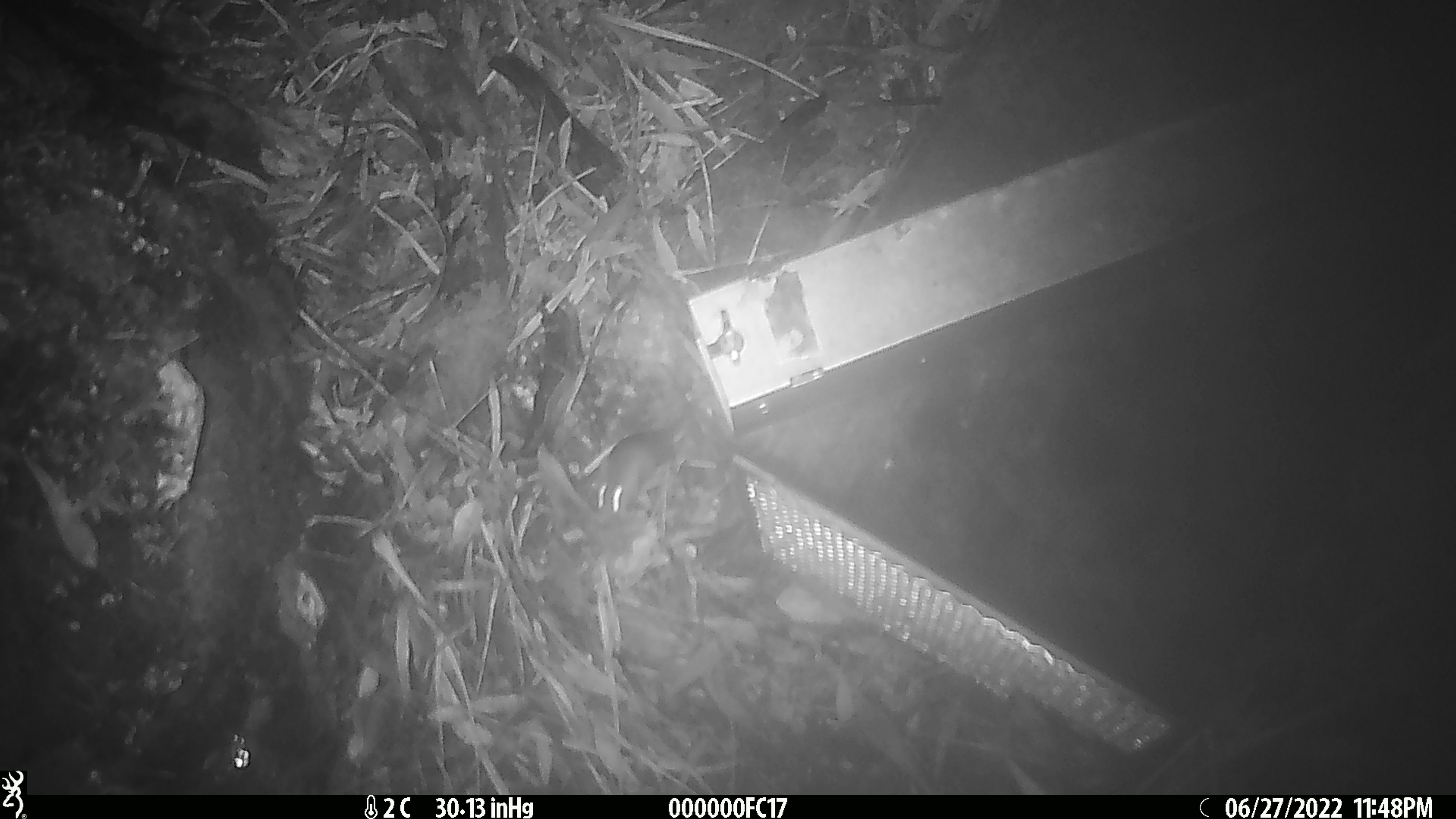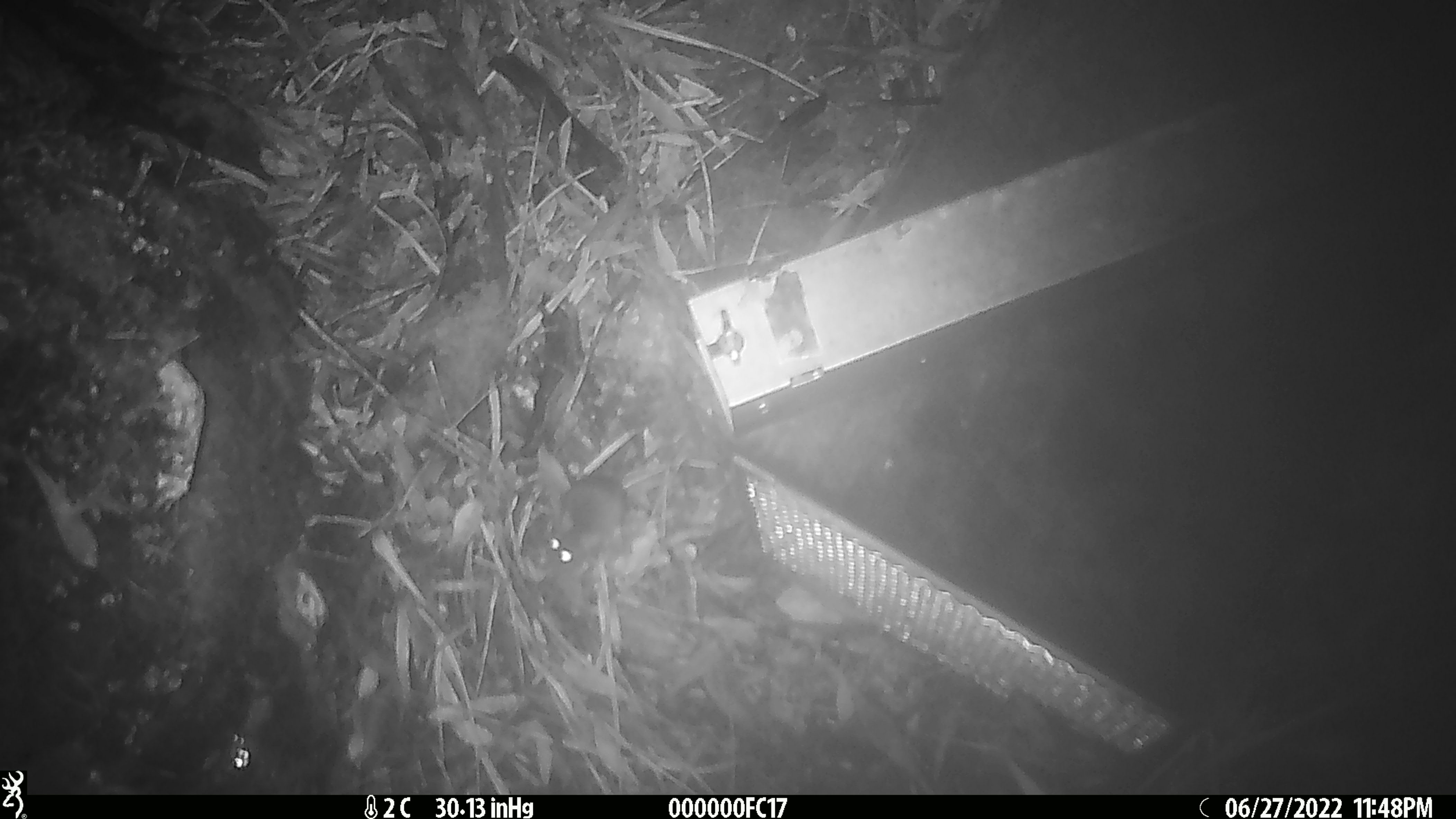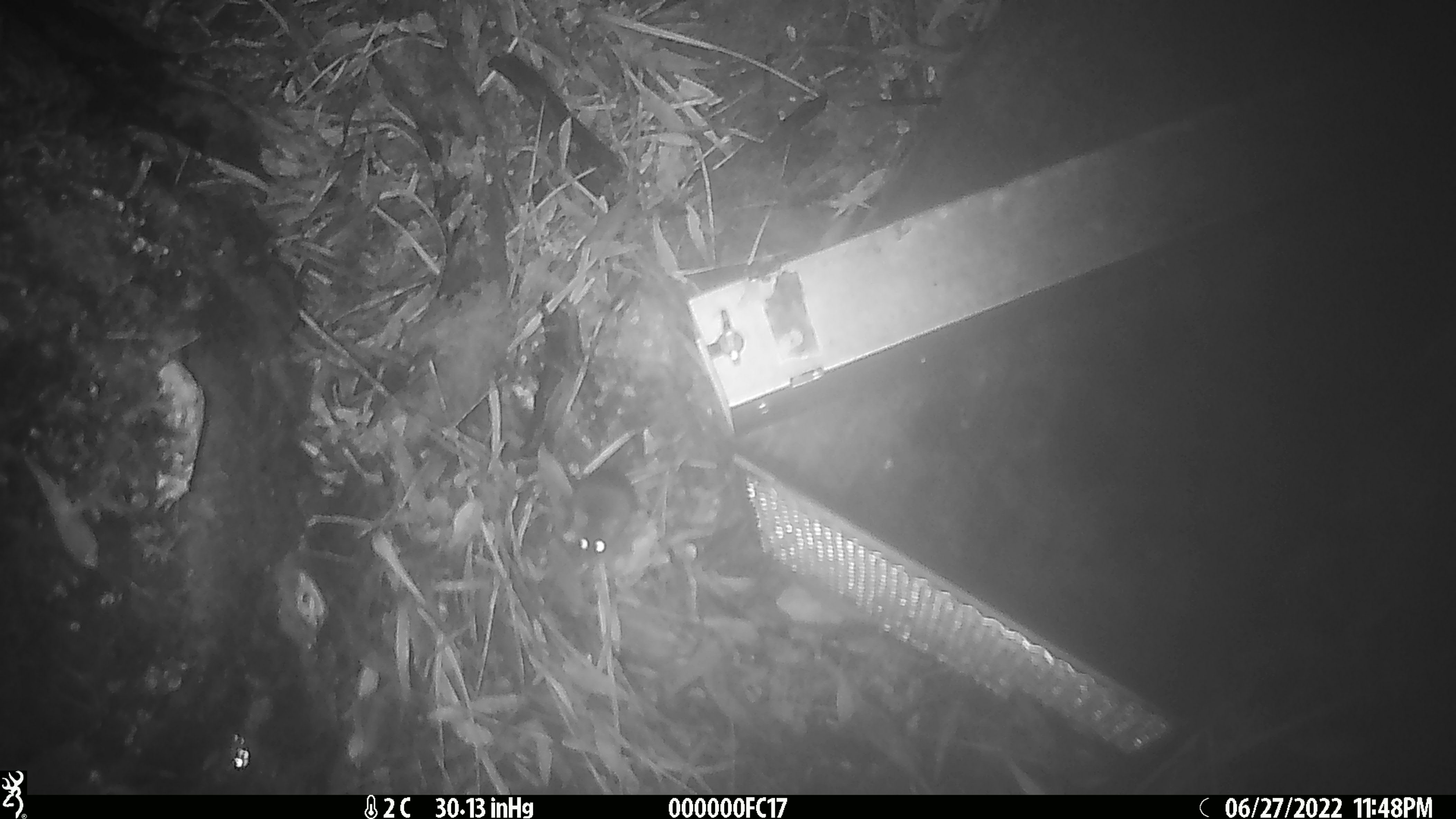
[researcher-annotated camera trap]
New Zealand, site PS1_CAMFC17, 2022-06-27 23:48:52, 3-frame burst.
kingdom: Animalia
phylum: Chordata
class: Mammalia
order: Rodentia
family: Muridae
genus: Mus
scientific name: Mus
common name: mouse